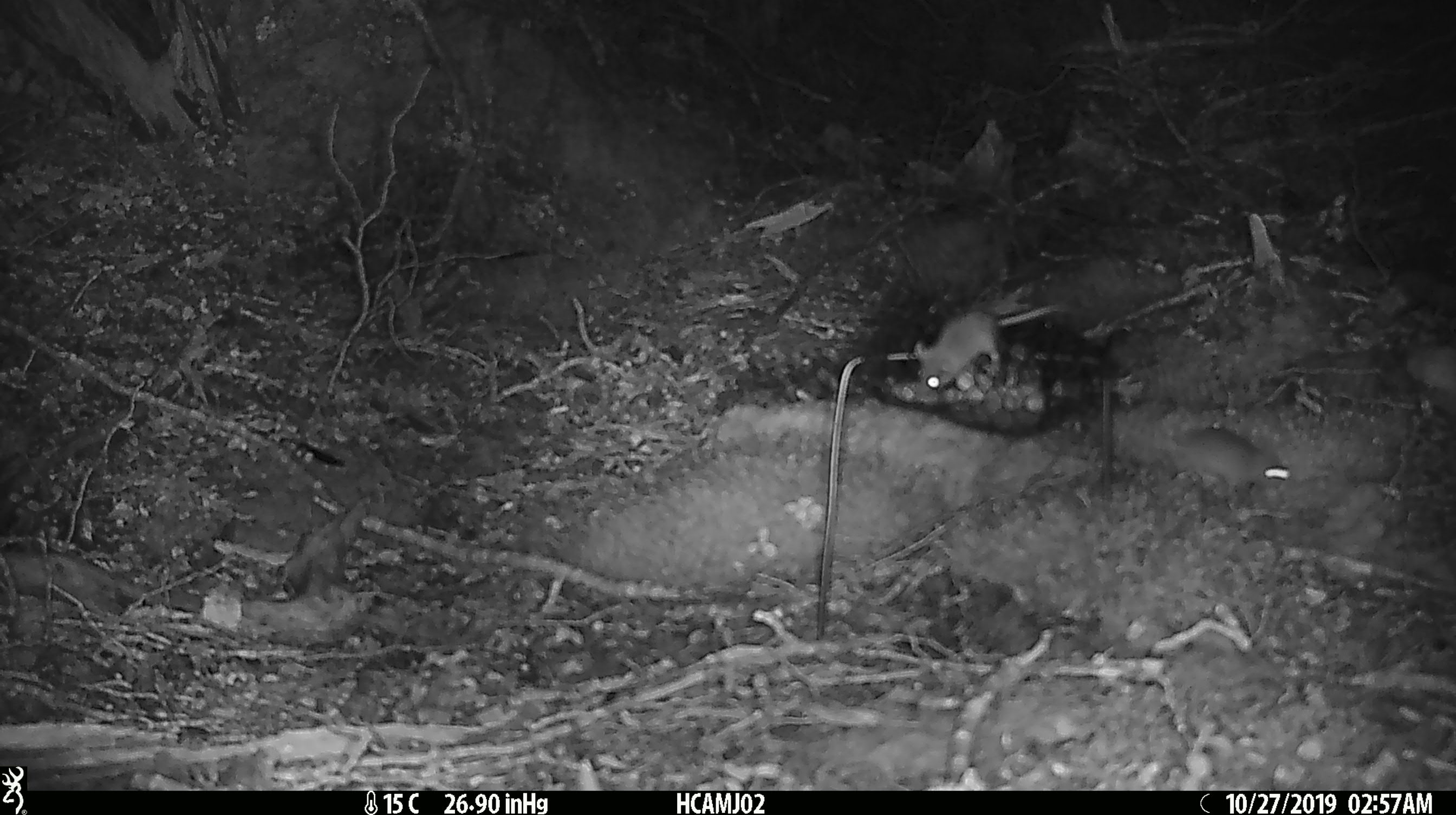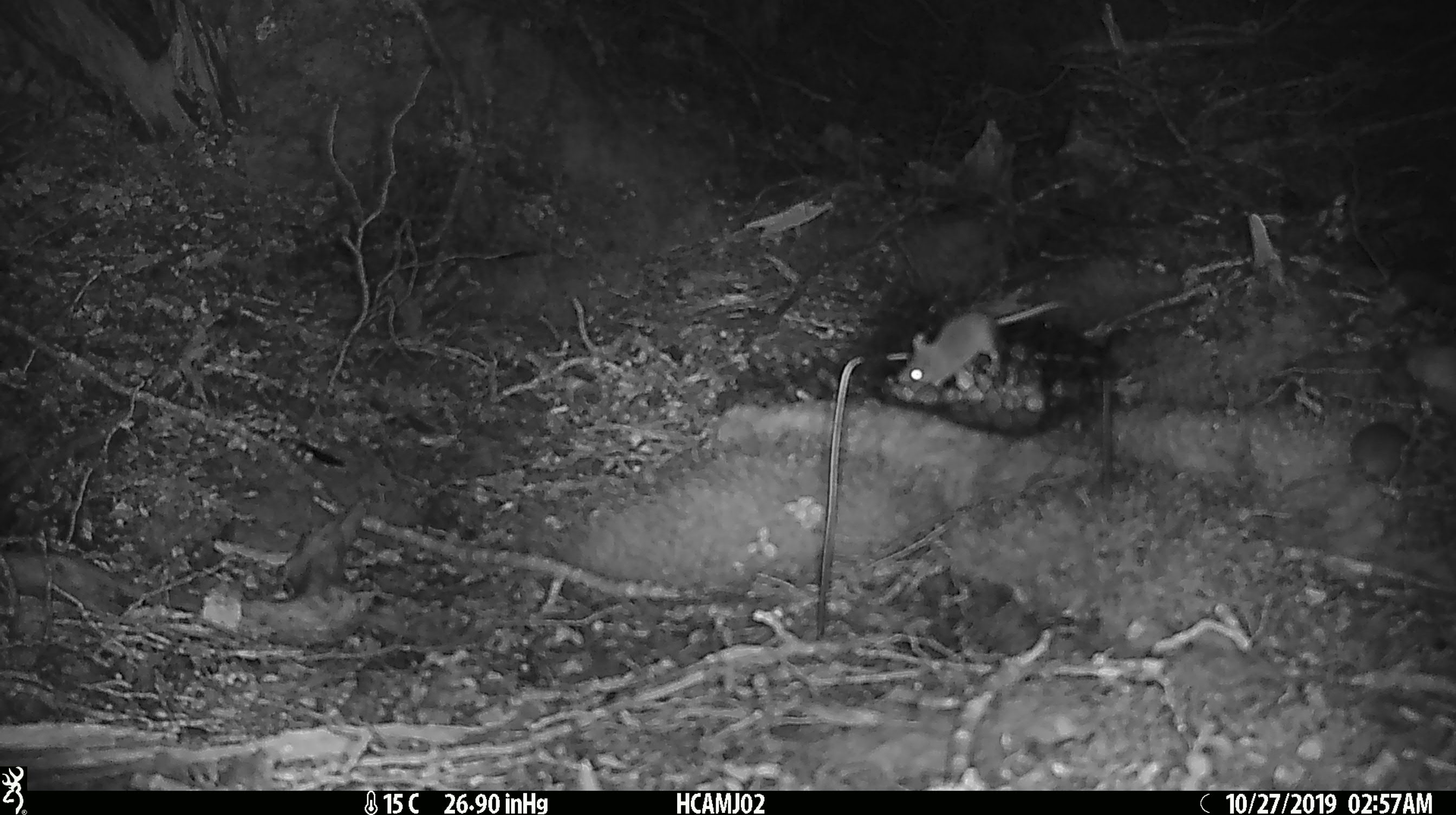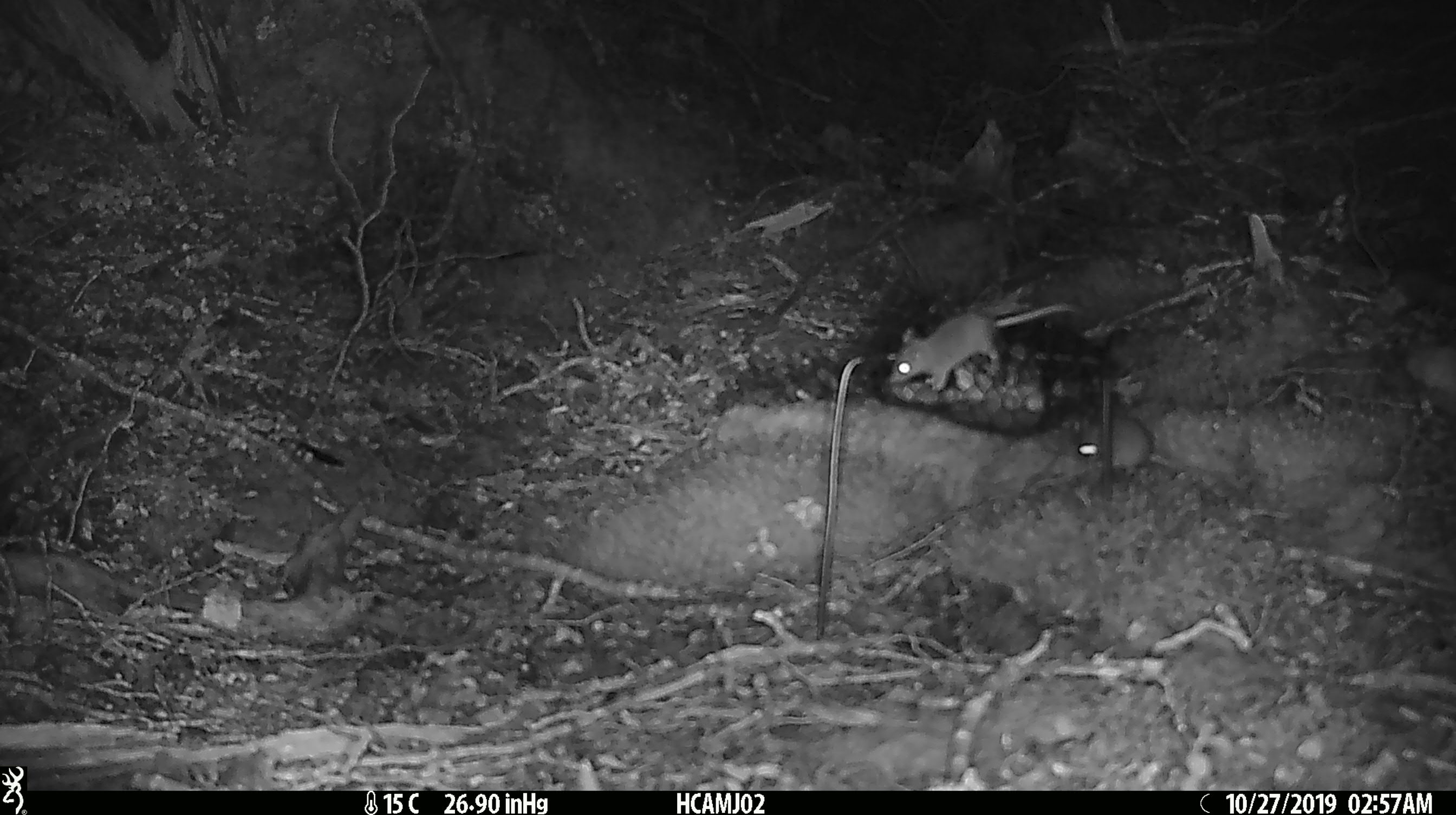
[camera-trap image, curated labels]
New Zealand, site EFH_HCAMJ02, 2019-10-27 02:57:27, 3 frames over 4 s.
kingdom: Animalia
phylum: Chordata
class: Mammalia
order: Rodentia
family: Muridae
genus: Mus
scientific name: Mus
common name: mouse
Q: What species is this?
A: Mouse (Mus).